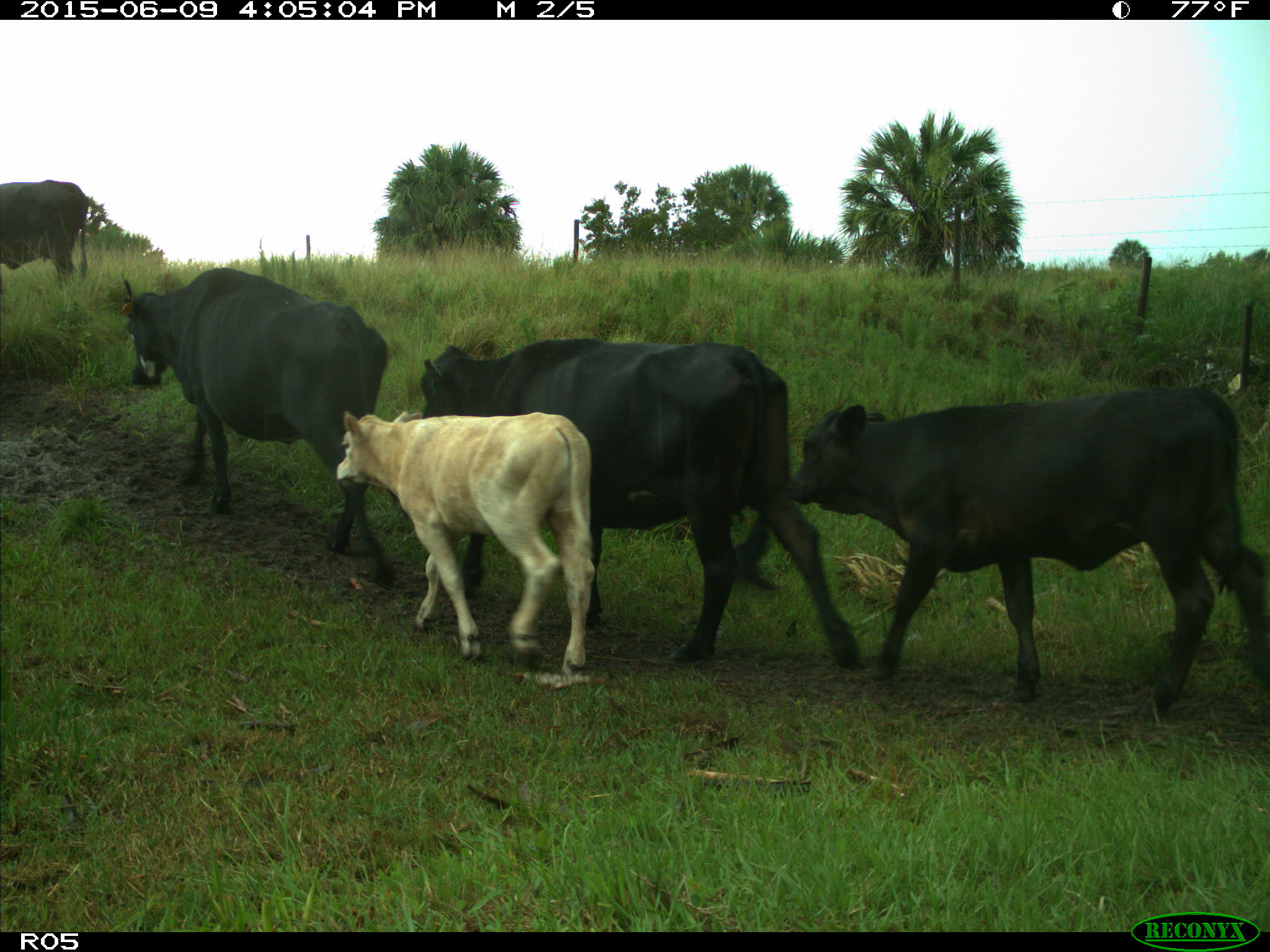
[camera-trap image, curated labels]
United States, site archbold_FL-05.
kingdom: Animalia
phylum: Chordata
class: Mammalia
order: Artiodactyla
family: Bovidae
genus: Bos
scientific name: Bos taurus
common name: domestic cow